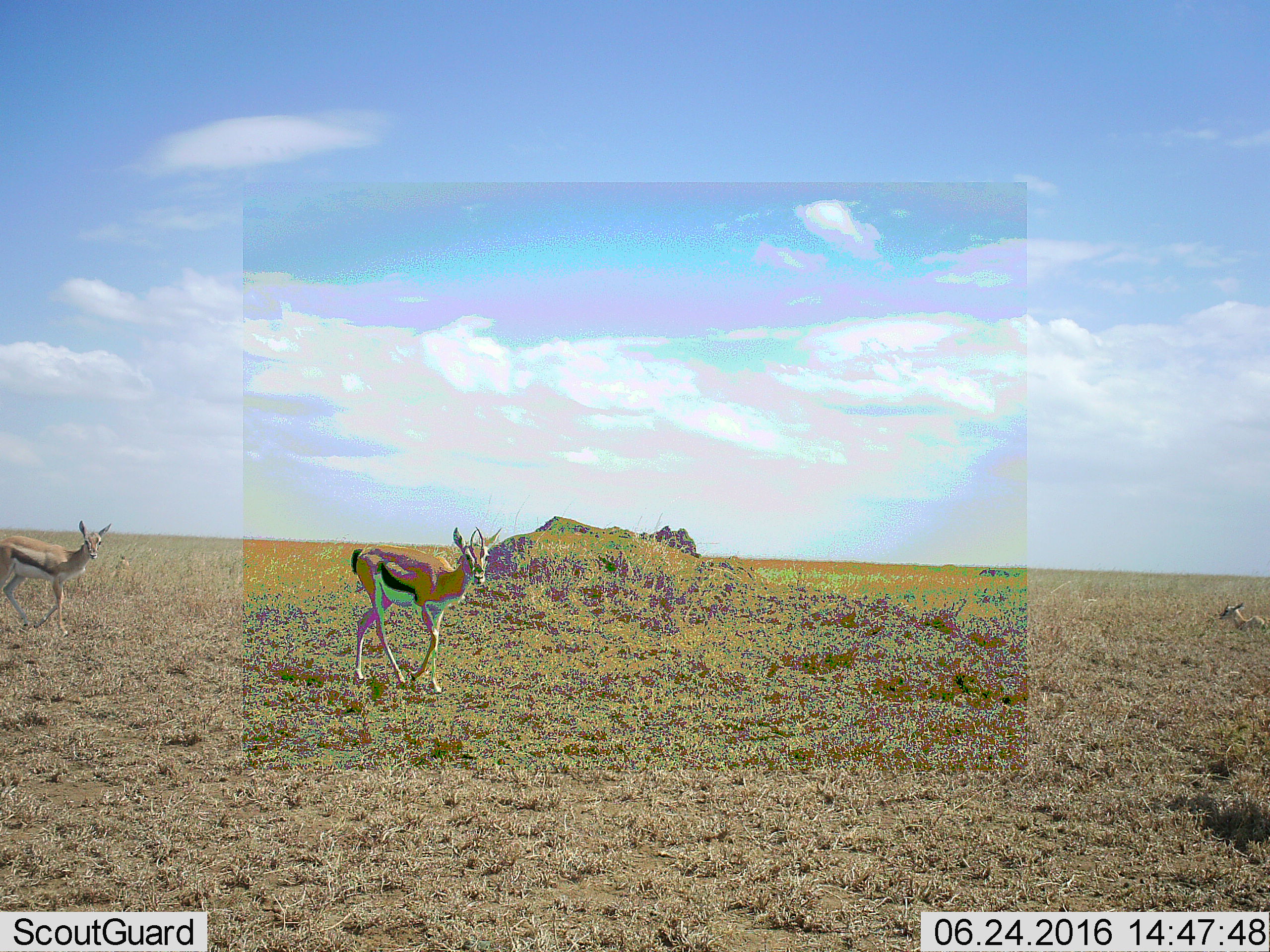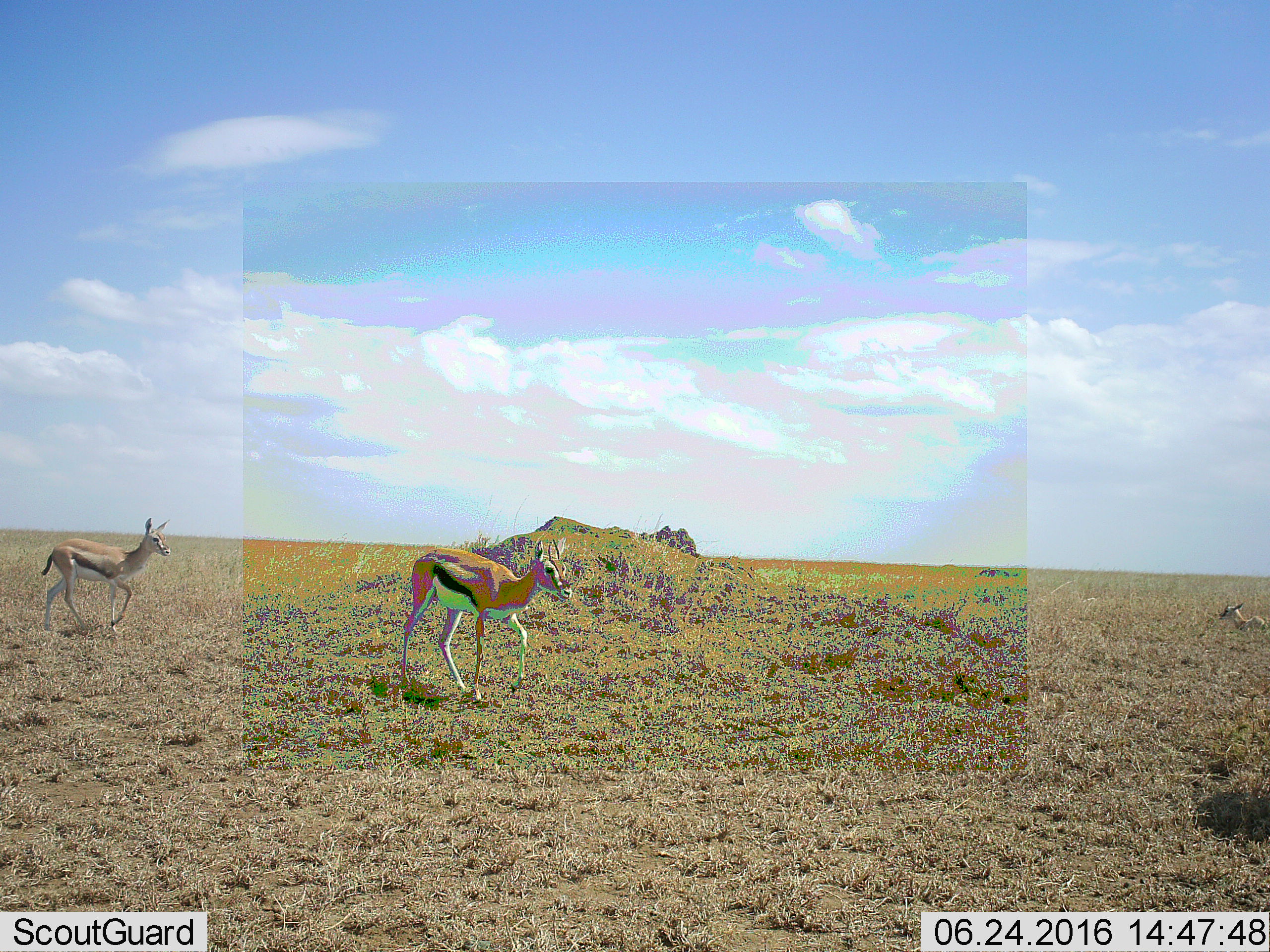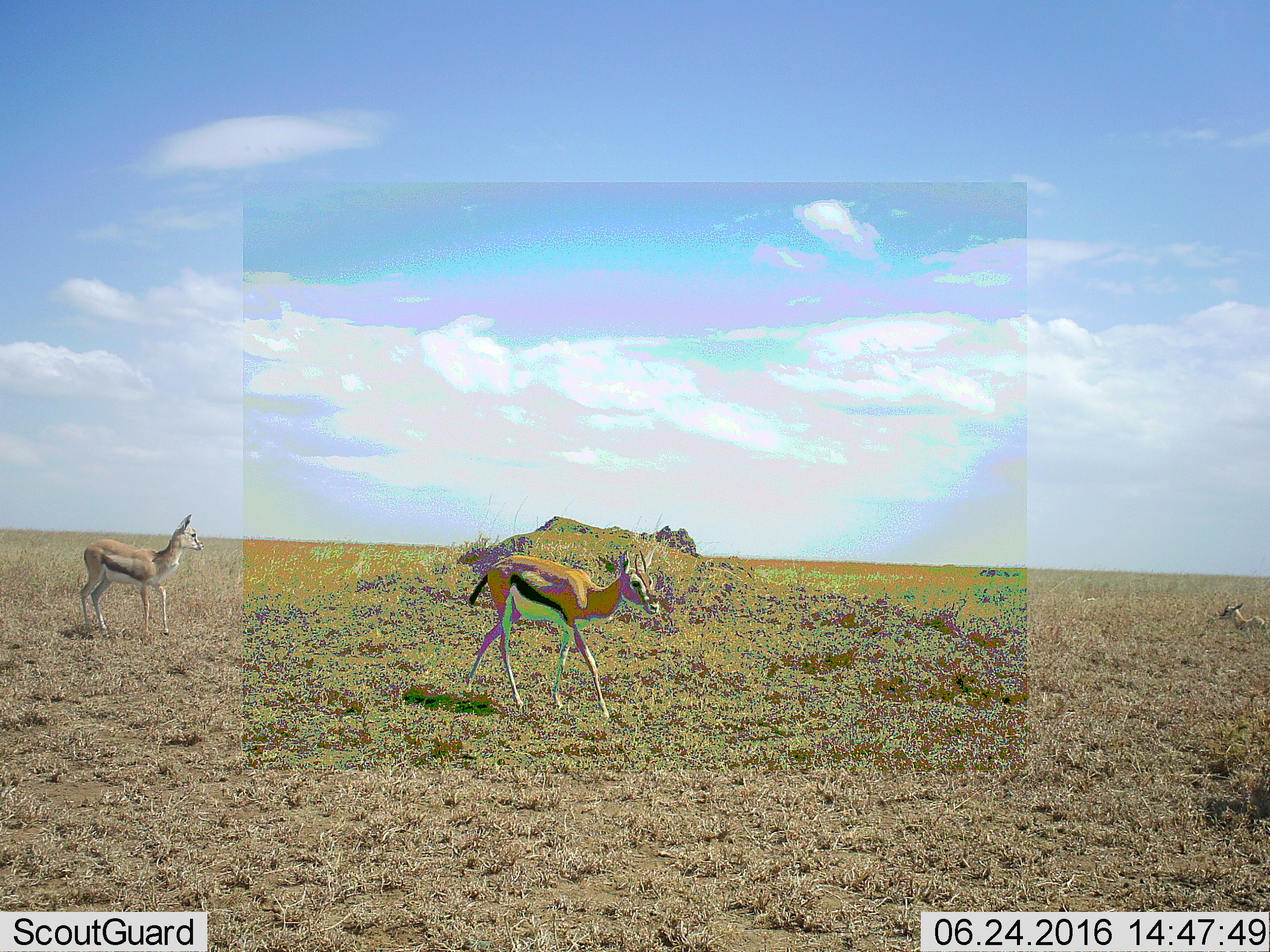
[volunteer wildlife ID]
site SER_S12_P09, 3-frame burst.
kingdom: Animalia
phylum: Chordata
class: Mammalia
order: Artiodactyla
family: Bovidae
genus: Eudorcas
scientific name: Eudorcas thomsonii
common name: thomson's gazelle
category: gazellethomsons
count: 3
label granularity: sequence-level